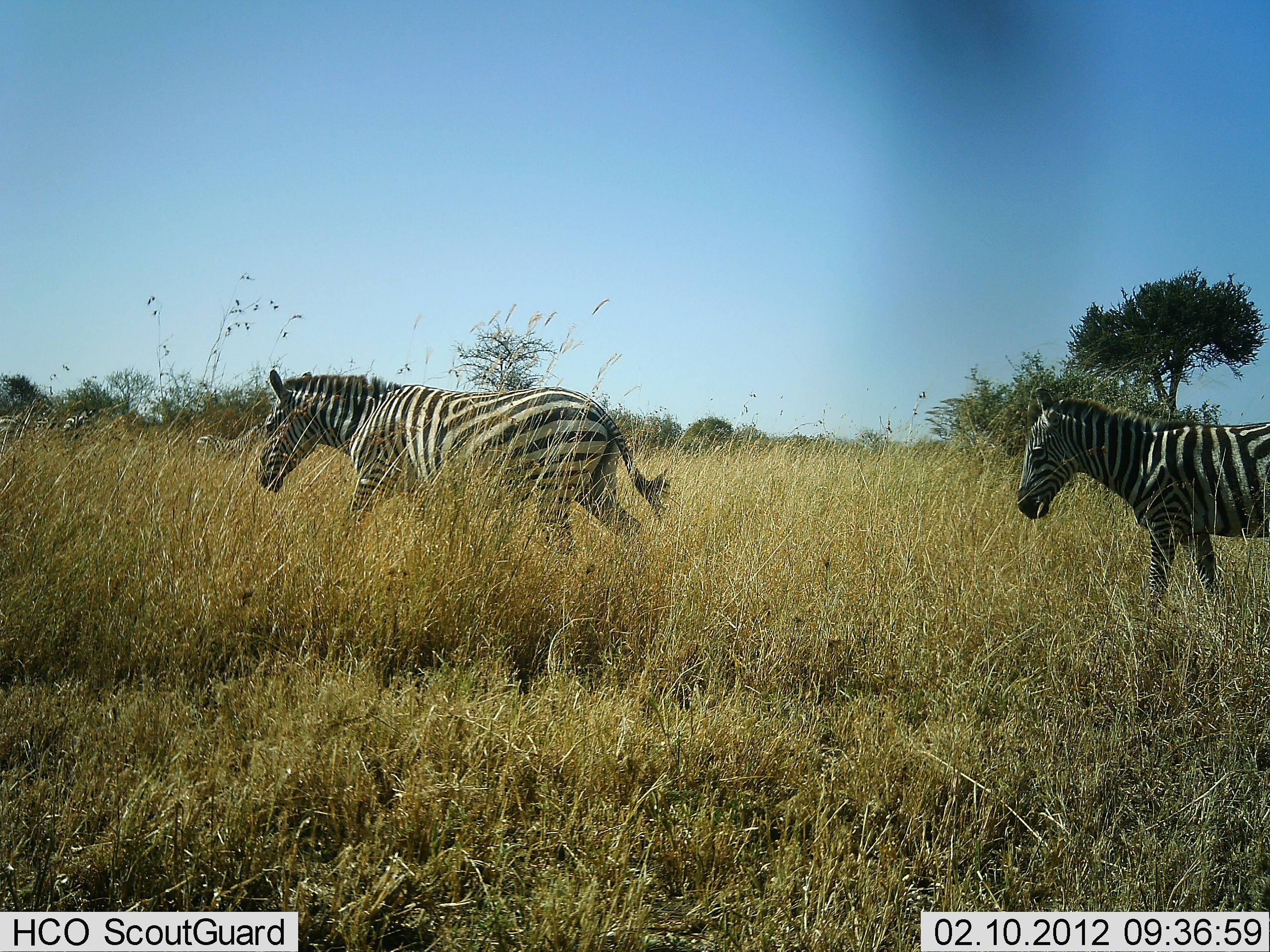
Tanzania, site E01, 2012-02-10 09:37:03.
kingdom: Animalia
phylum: Chordata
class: Mammalia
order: Perissodactyla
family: Equidae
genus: Equus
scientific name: Equus quagga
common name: plains zebra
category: zebra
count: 2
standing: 22%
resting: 0%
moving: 96%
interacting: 0%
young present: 9%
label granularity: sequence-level